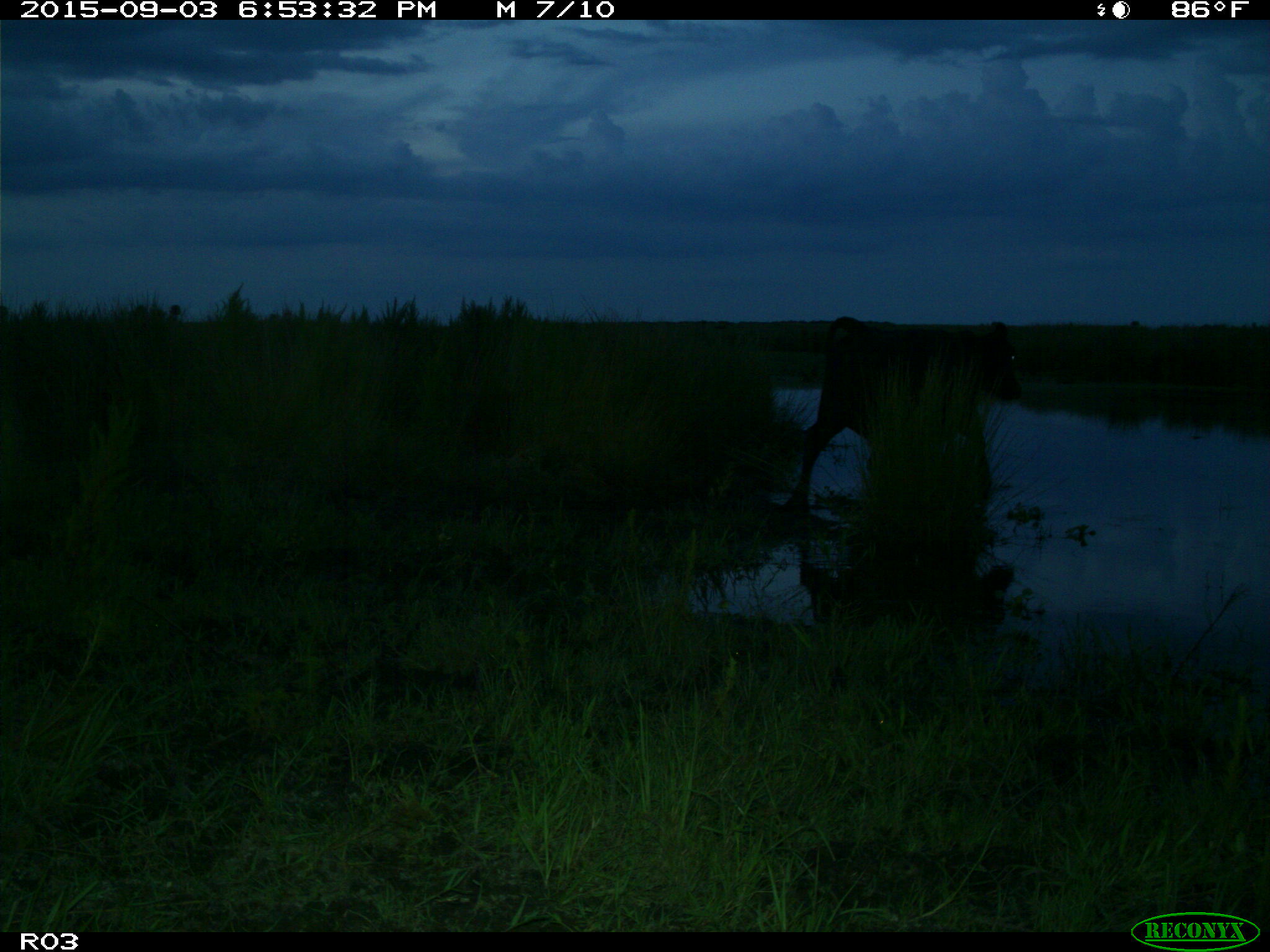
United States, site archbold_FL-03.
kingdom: Animalia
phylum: Chordata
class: Mammalia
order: Artiodactyla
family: Bovidae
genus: Bos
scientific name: Bos taurus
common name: domestic cow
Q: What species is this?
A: Bos taurus (domestic cow).